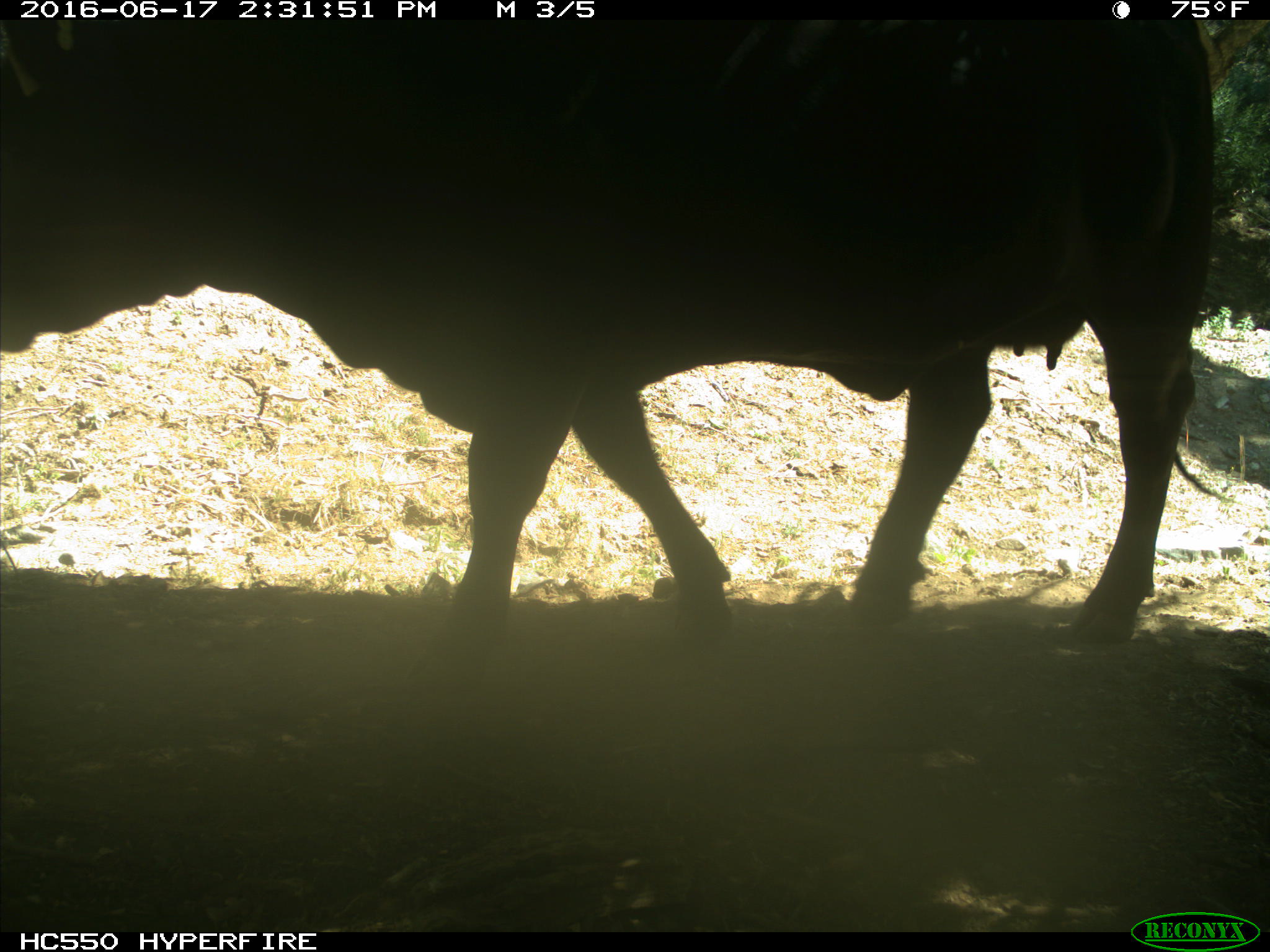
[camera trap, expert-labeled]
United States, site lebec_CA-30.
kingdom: Animalia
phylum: Chordata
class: Mammalia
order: Artiodactyla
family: Bovidae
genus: Bos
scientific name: Bos taurus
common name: domestic cow